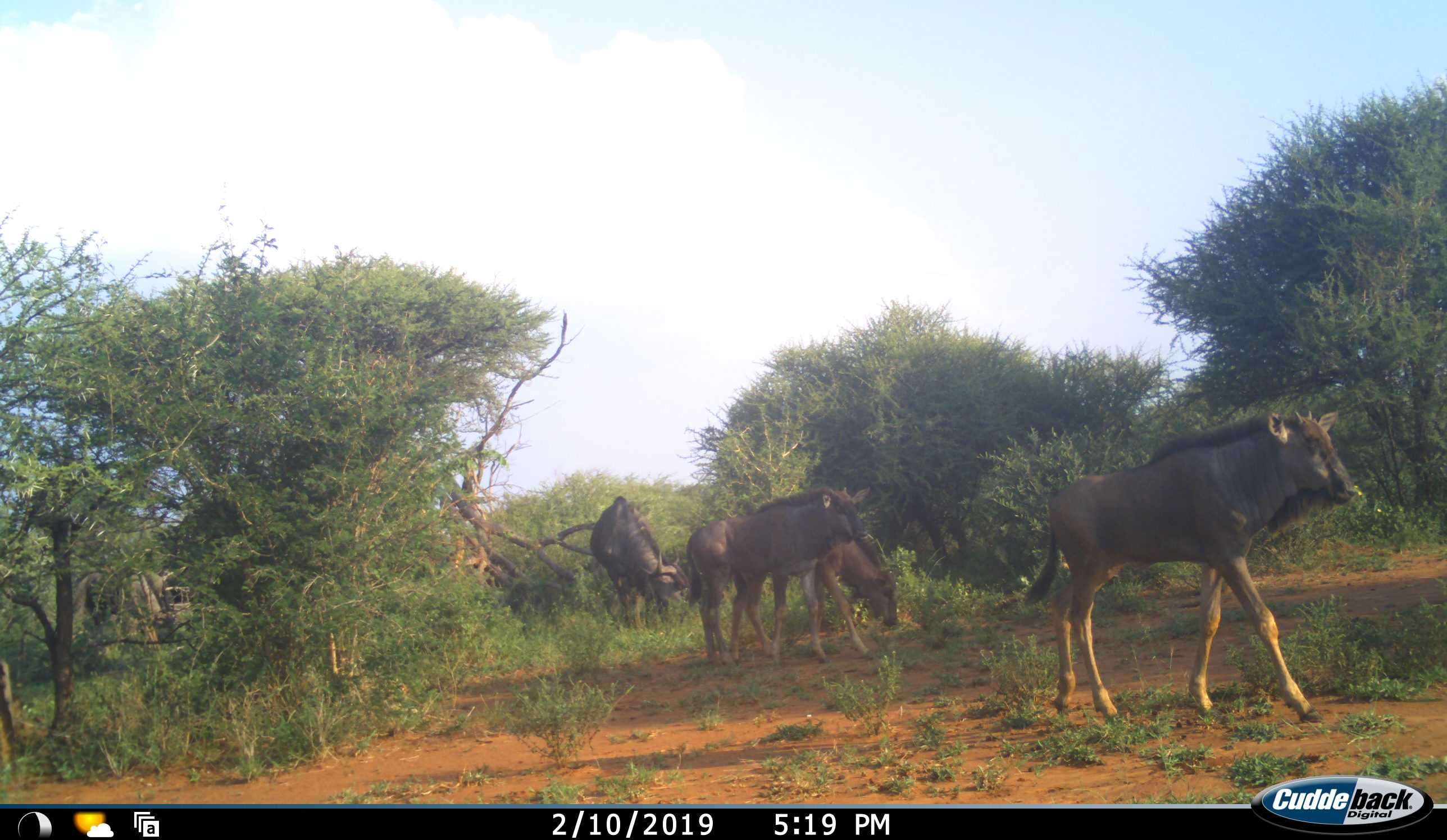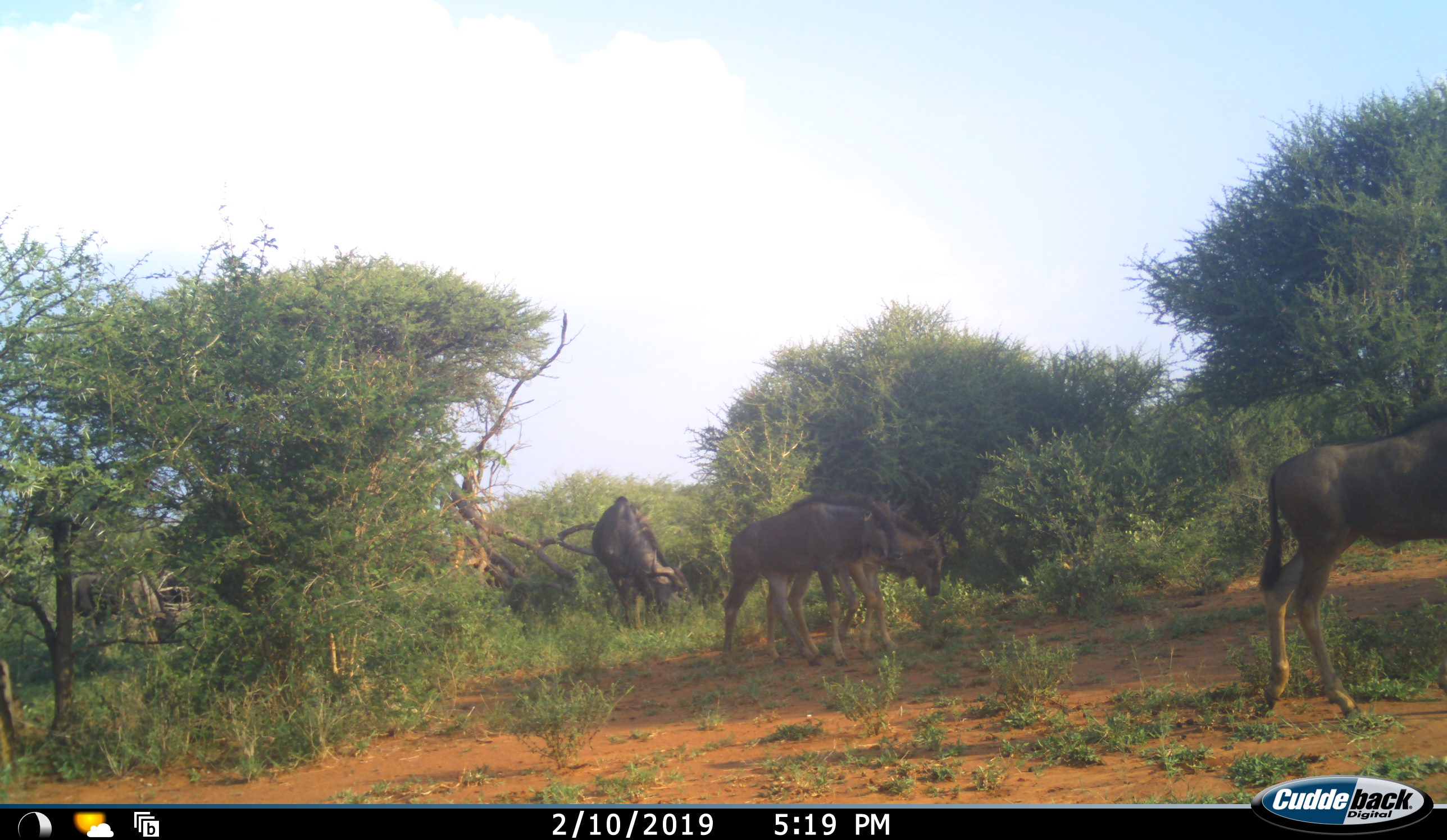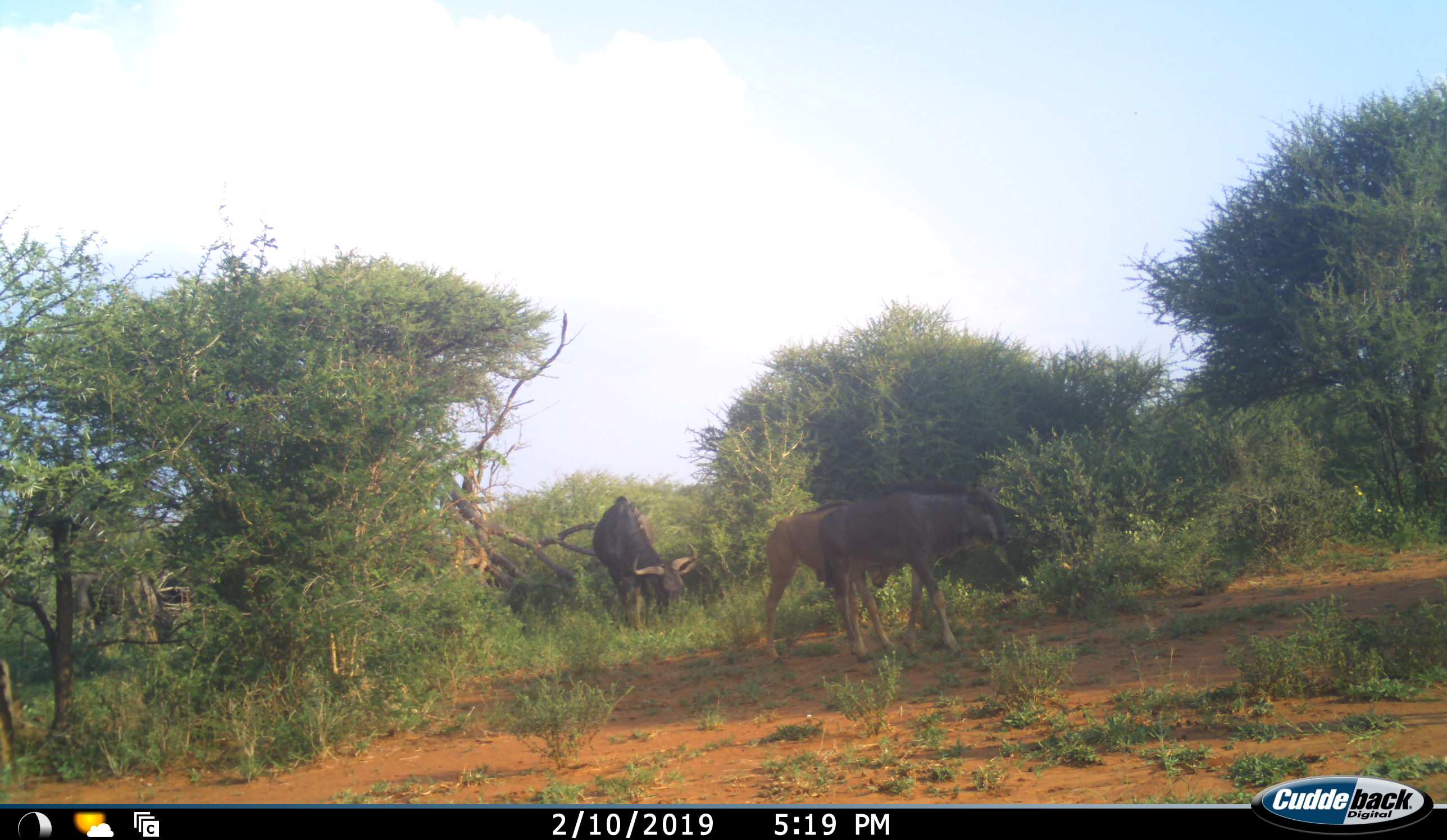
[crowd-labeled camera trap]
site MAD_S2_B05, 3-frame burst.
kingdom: Animalia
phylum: Chordata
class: Mammalia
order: Artiodactyla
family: Bovidae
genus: Connochaetes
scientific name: Connochaetes taurinus taurinus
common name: blue wildebeest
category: wildebeestblue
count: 4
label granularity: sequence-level